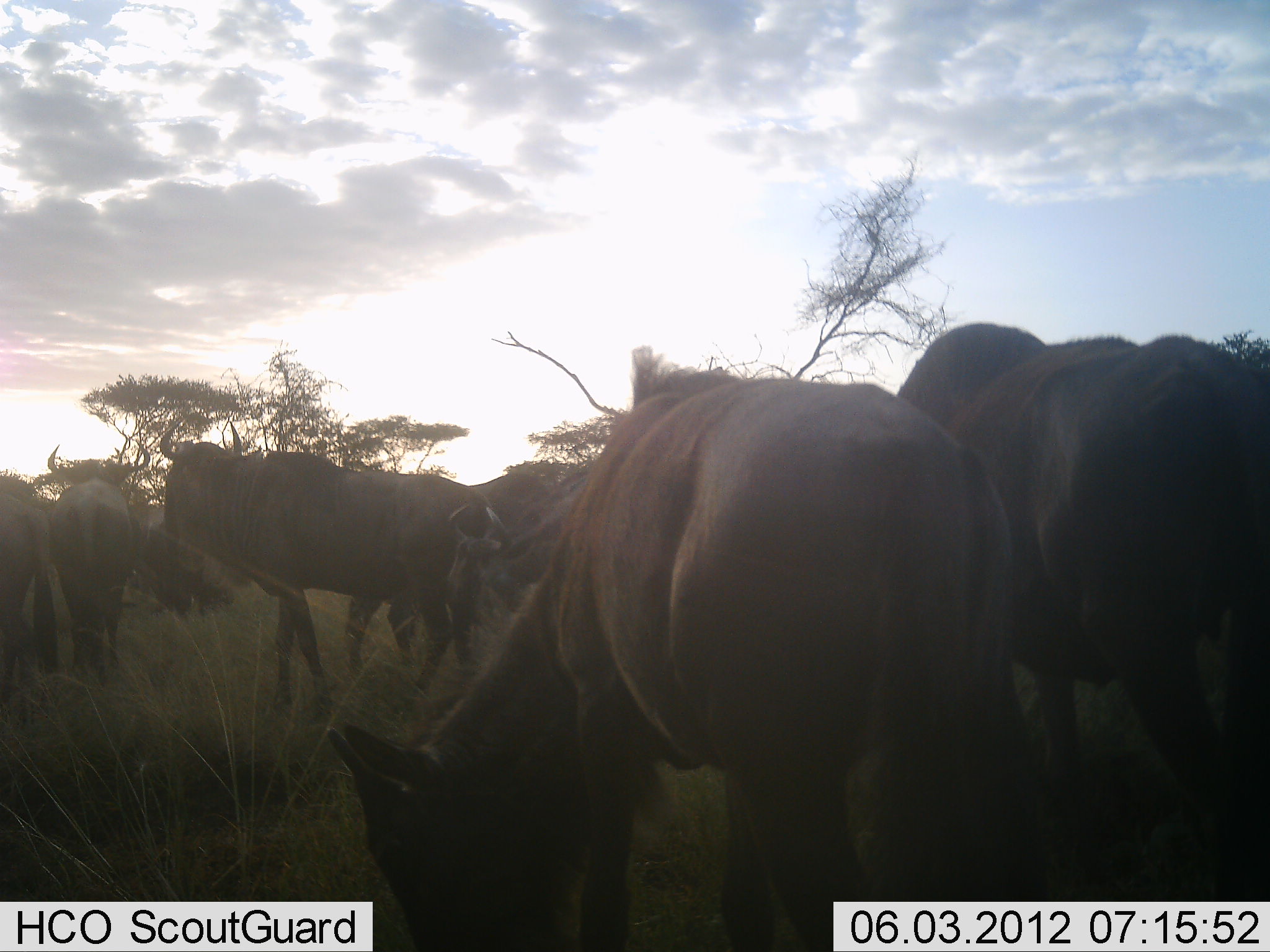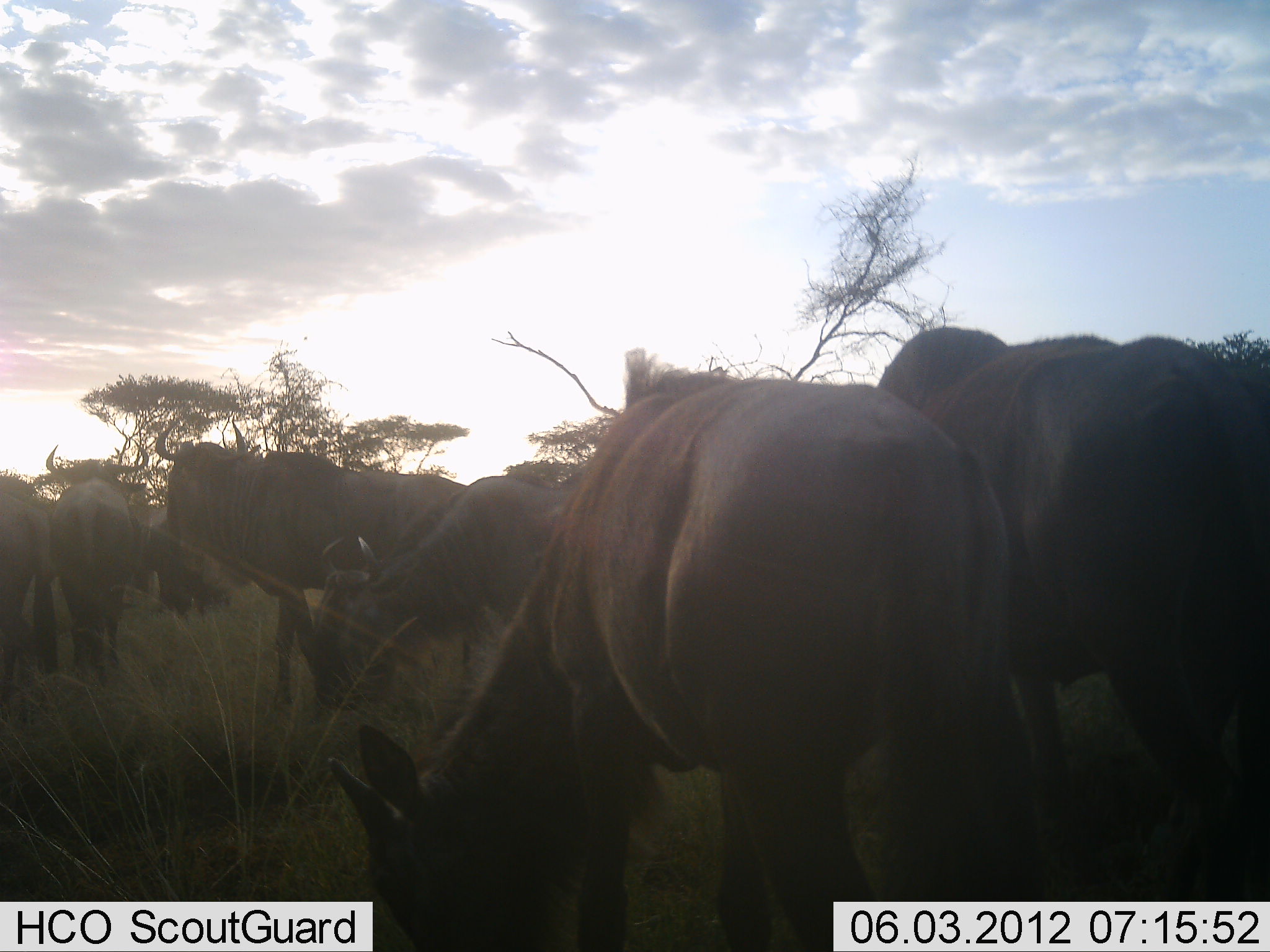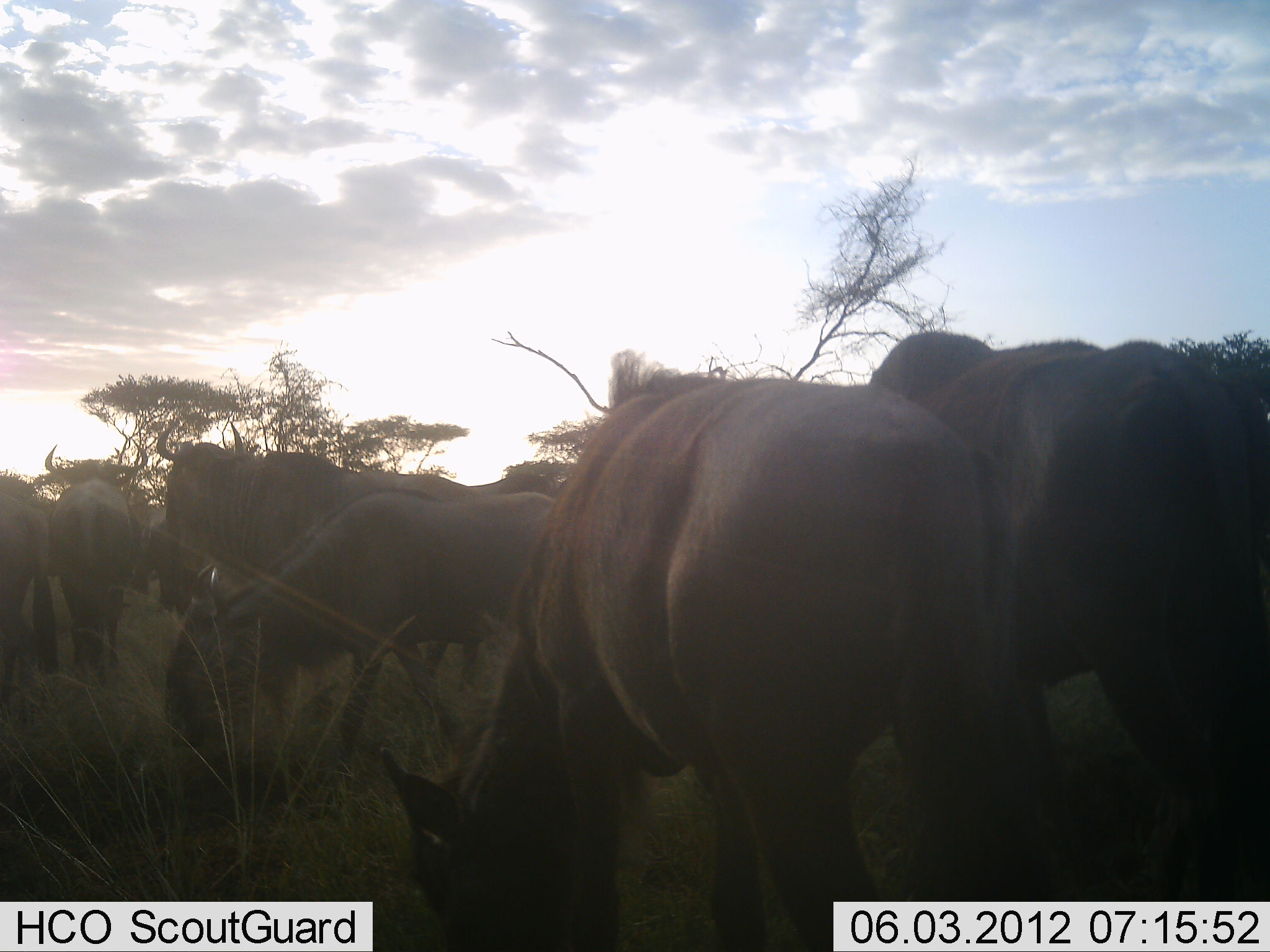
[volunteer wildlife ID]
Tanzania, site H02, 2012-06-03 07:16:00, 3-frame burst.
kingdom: Animalia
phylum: Chordata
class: Mammalia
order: Artiodactyla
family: Bovidae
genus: Connochaetes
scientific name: Connochaetes taurinus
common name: blue wildebeest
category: wildebeest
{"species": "wildebeest (blue wildebeest) (Connochaetes taurinus)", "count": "7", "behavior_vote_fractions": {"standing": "60%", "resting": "10%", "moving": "50%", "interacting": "0%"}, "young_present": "0%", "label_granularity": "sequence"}